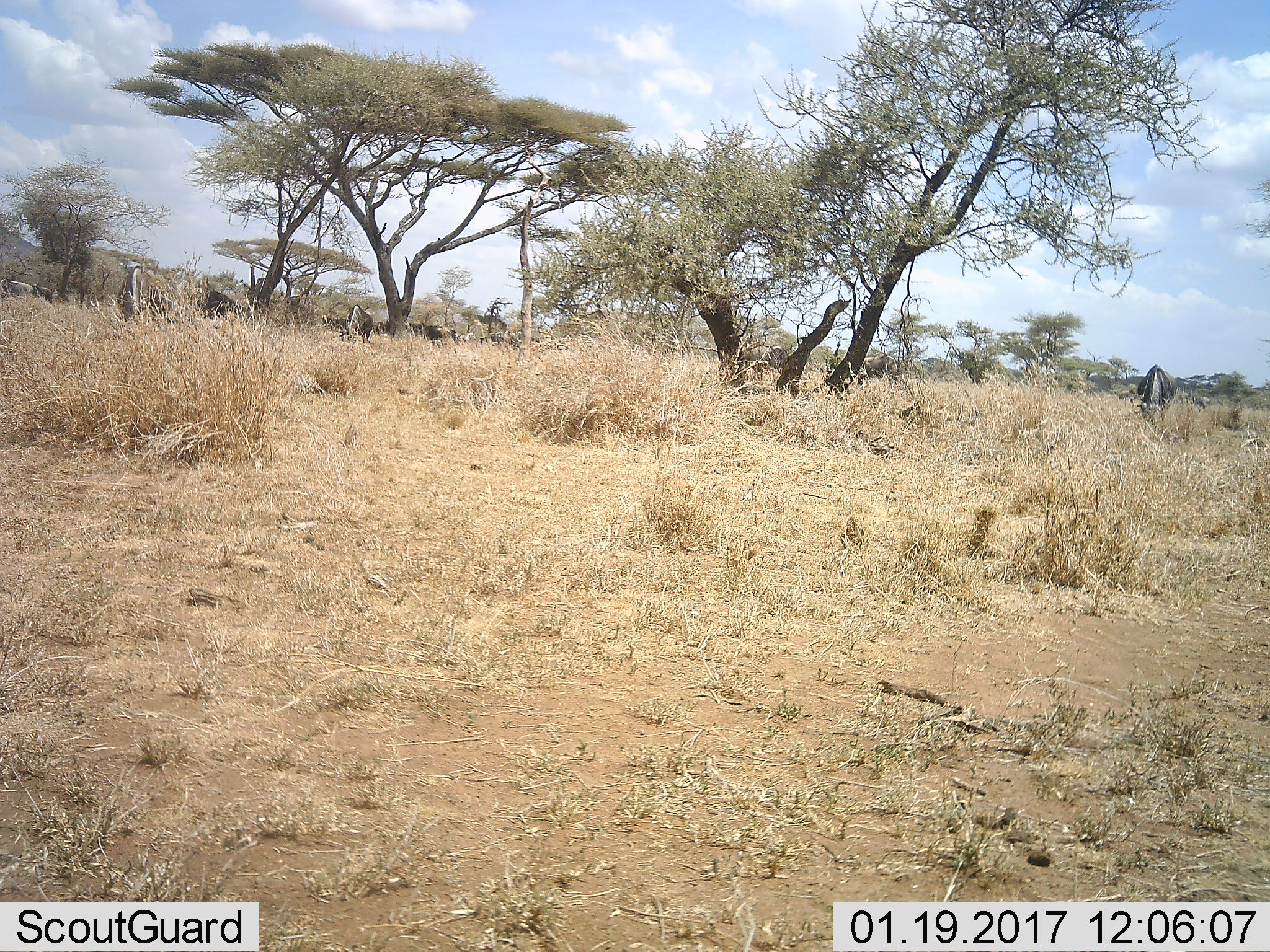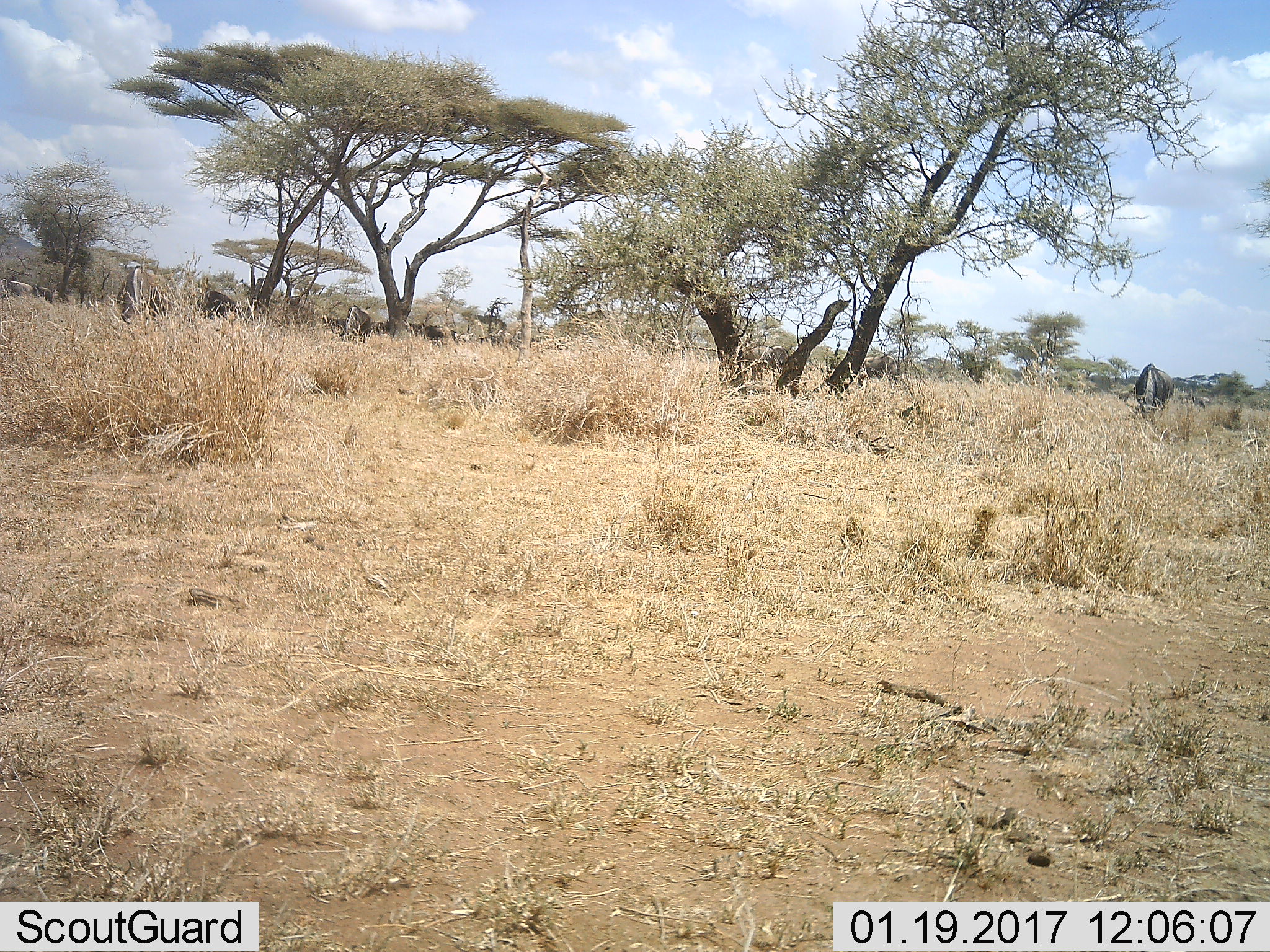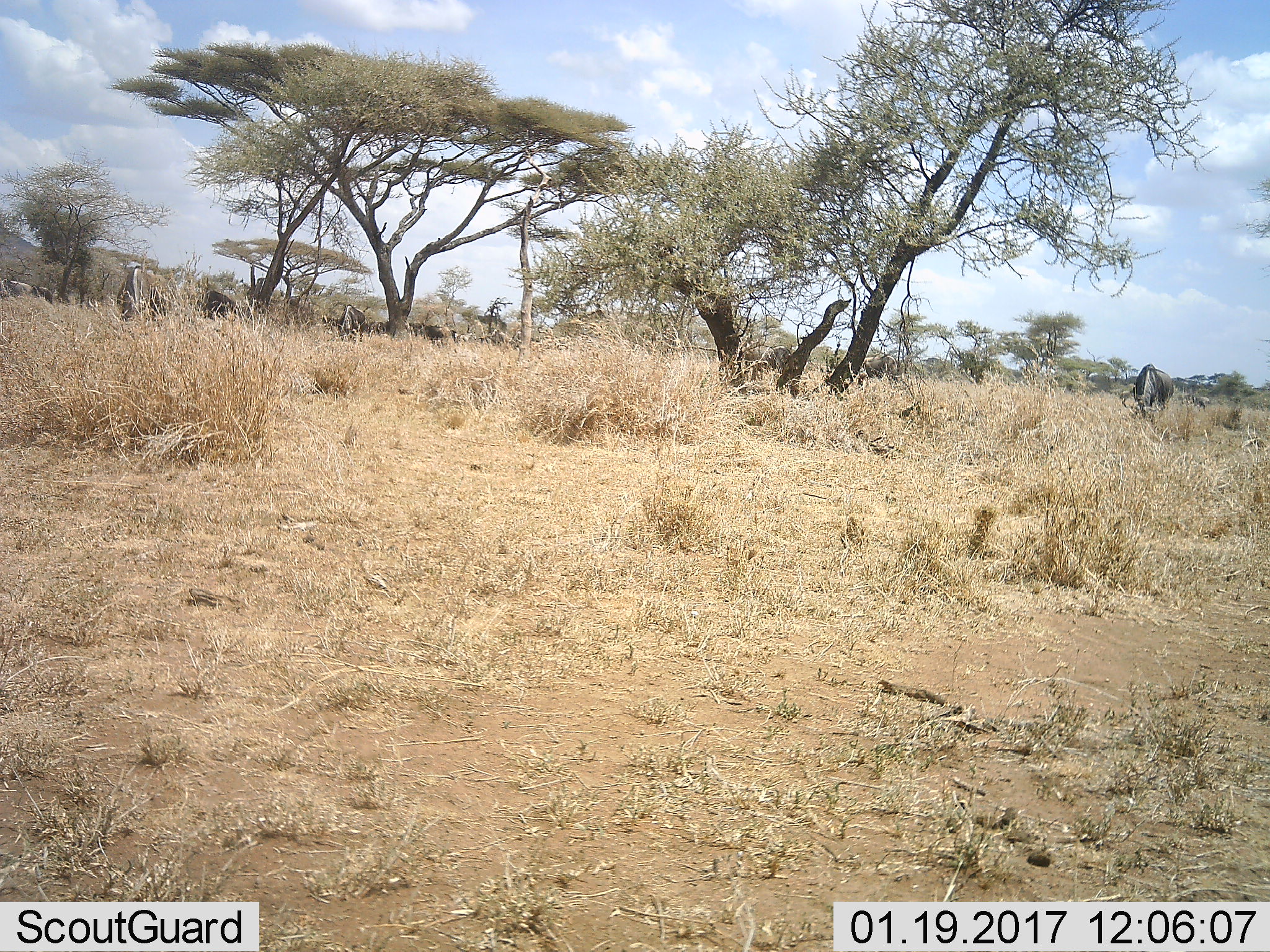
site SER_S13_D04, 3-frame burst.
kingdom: Animalia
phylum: Chordata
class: Mammalia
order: Artiodactyla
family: Bovidae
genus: Connochaetes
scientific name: Connochaetes taurinus taurinus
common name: blue wildebeest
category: wildebeestblue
Wildebeestblue (blue wildebeest) (Connochaetes taurinus taurinus), count 11-50. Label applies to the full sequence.